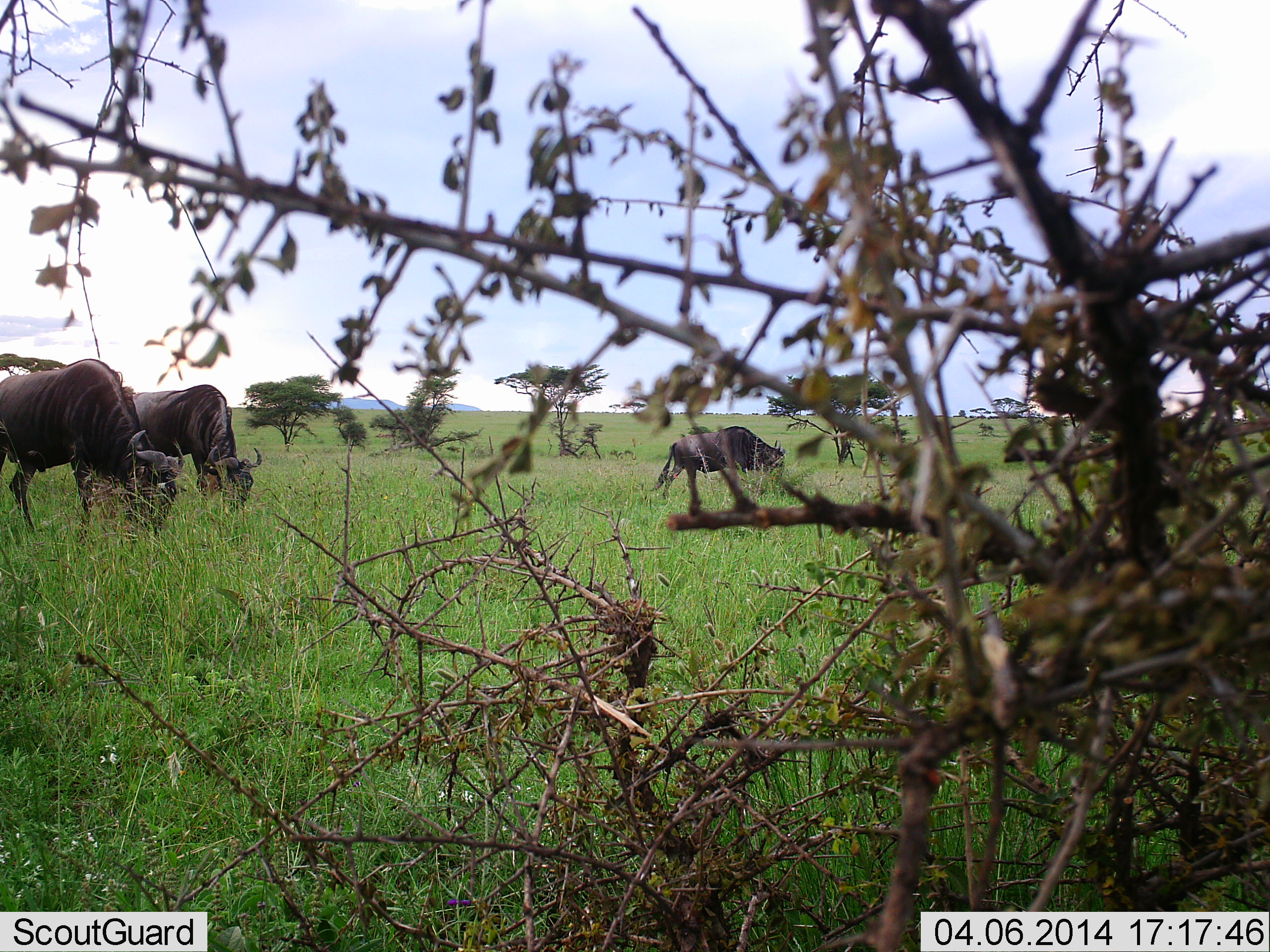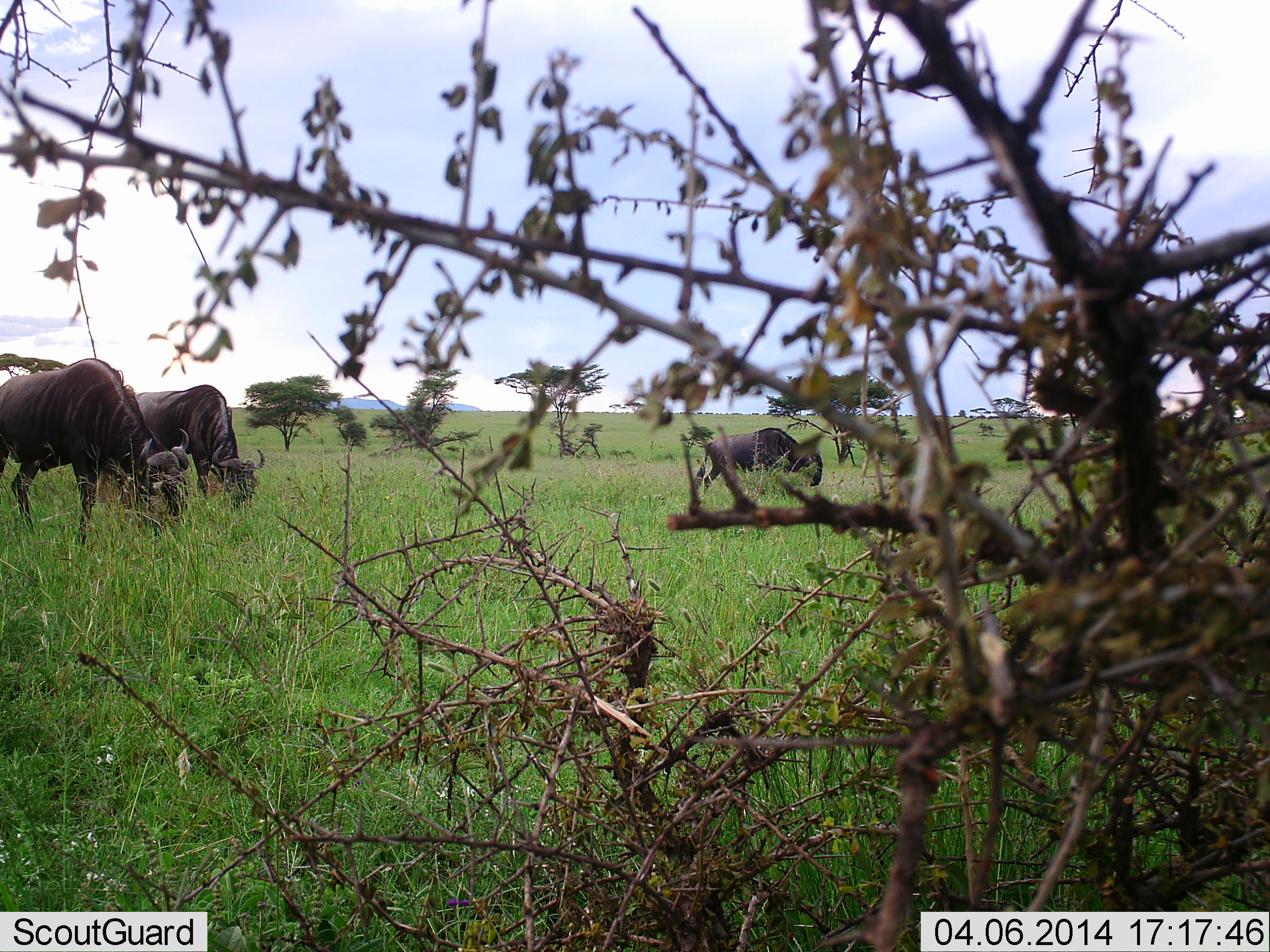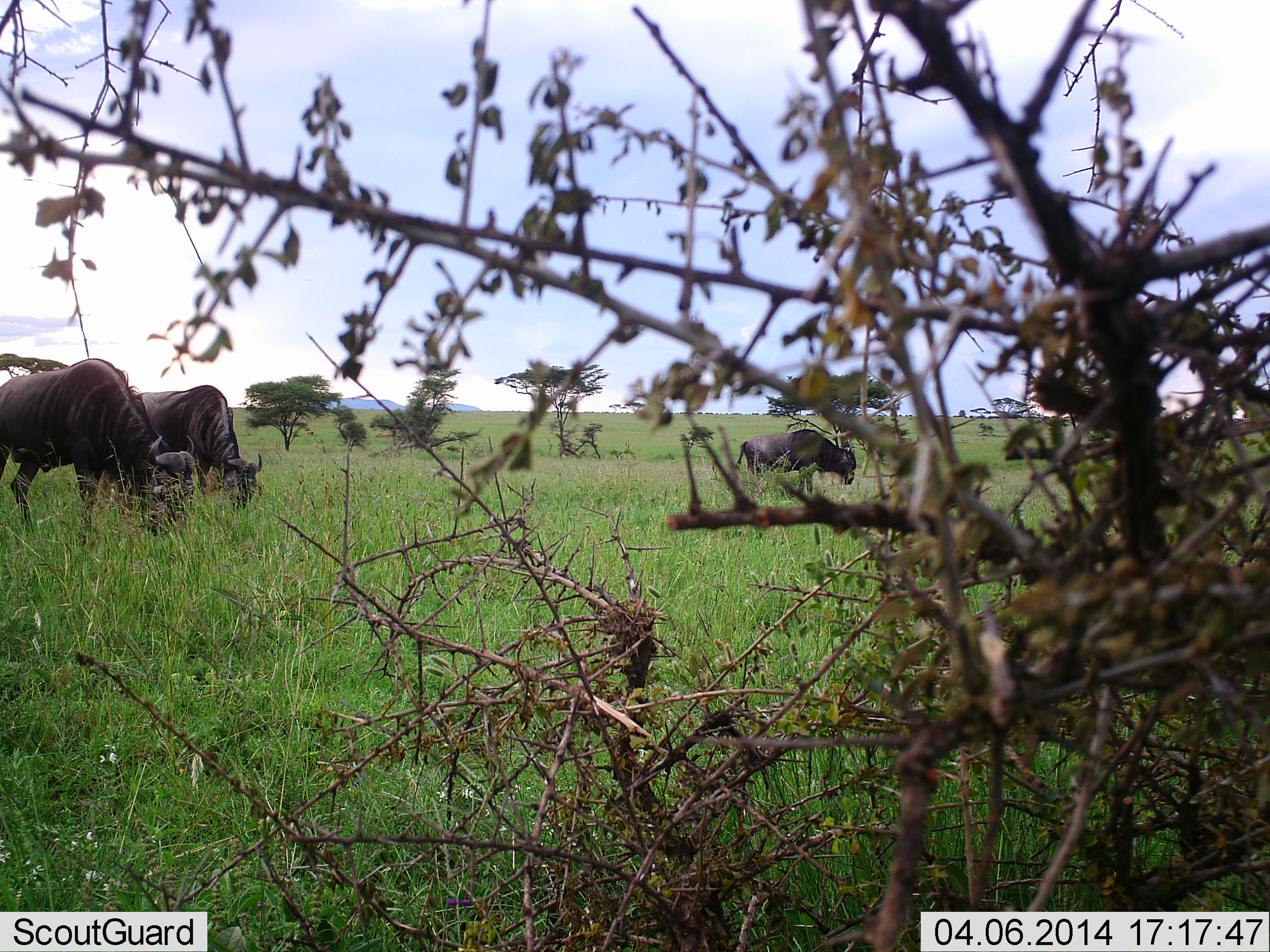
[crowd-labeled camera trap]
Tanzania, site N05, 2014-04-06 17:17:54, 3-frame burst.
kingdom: Animalia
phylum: Chordata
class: Mammalia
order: Artiodactyla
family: Bovidae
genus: Connochaetes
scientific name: Connochaetes taurinus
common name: blue wildebeest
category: wildebeest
Wildebeest (blue wildebeest) (Connochaetes taurinus), count 3. Behavior (volunteer vote fractions): standing 20%, resting 0%, moving 40%, interacting 0%. Young present (vote fraction): 0%. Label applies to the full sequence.